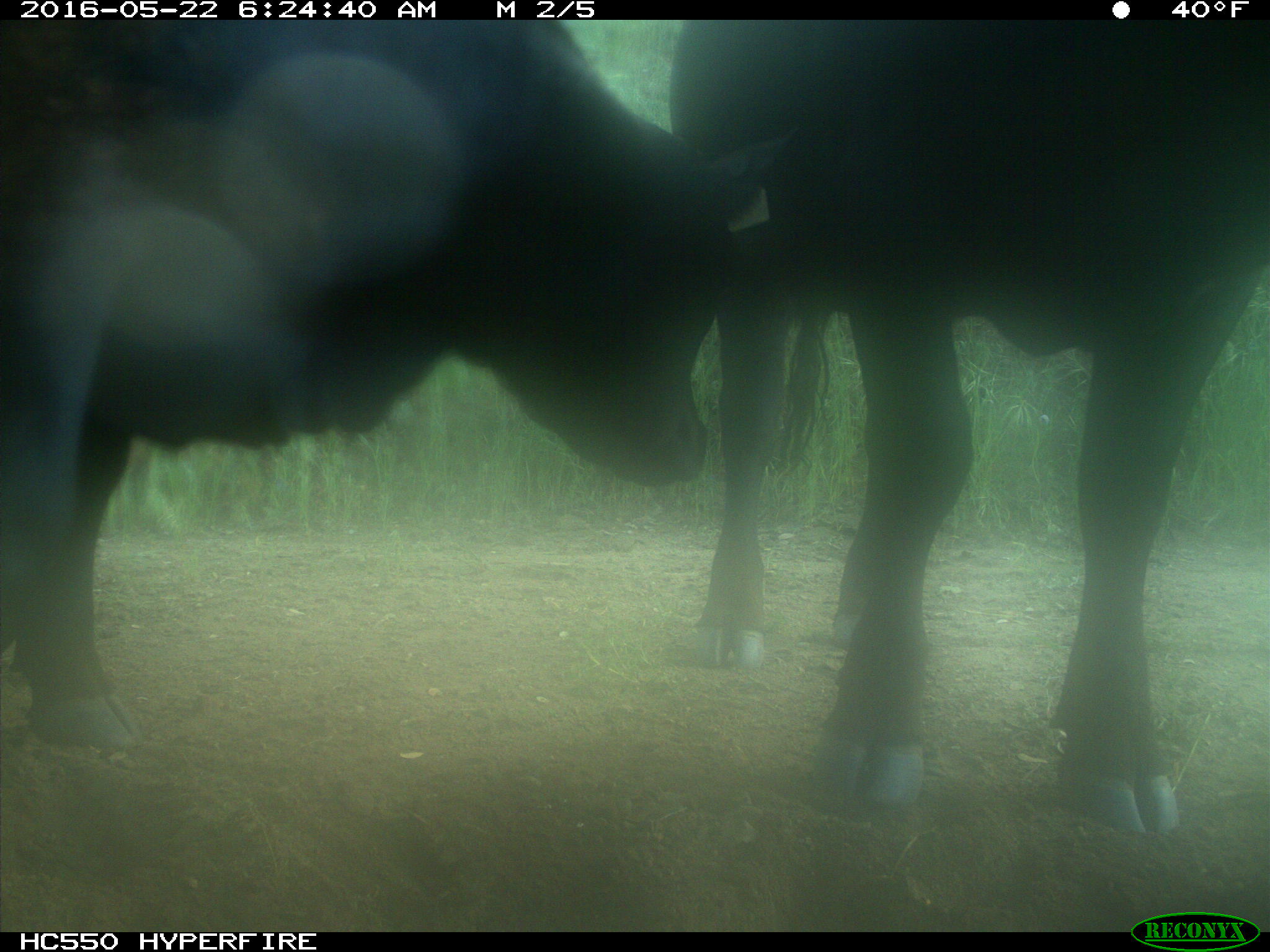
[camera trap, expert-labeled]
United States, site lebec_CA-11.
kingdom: Animalia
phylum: Chordata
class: Mammalia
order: Artiodactyla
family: Bovidae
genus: Bos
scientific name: Bos taurus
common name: domestic cow